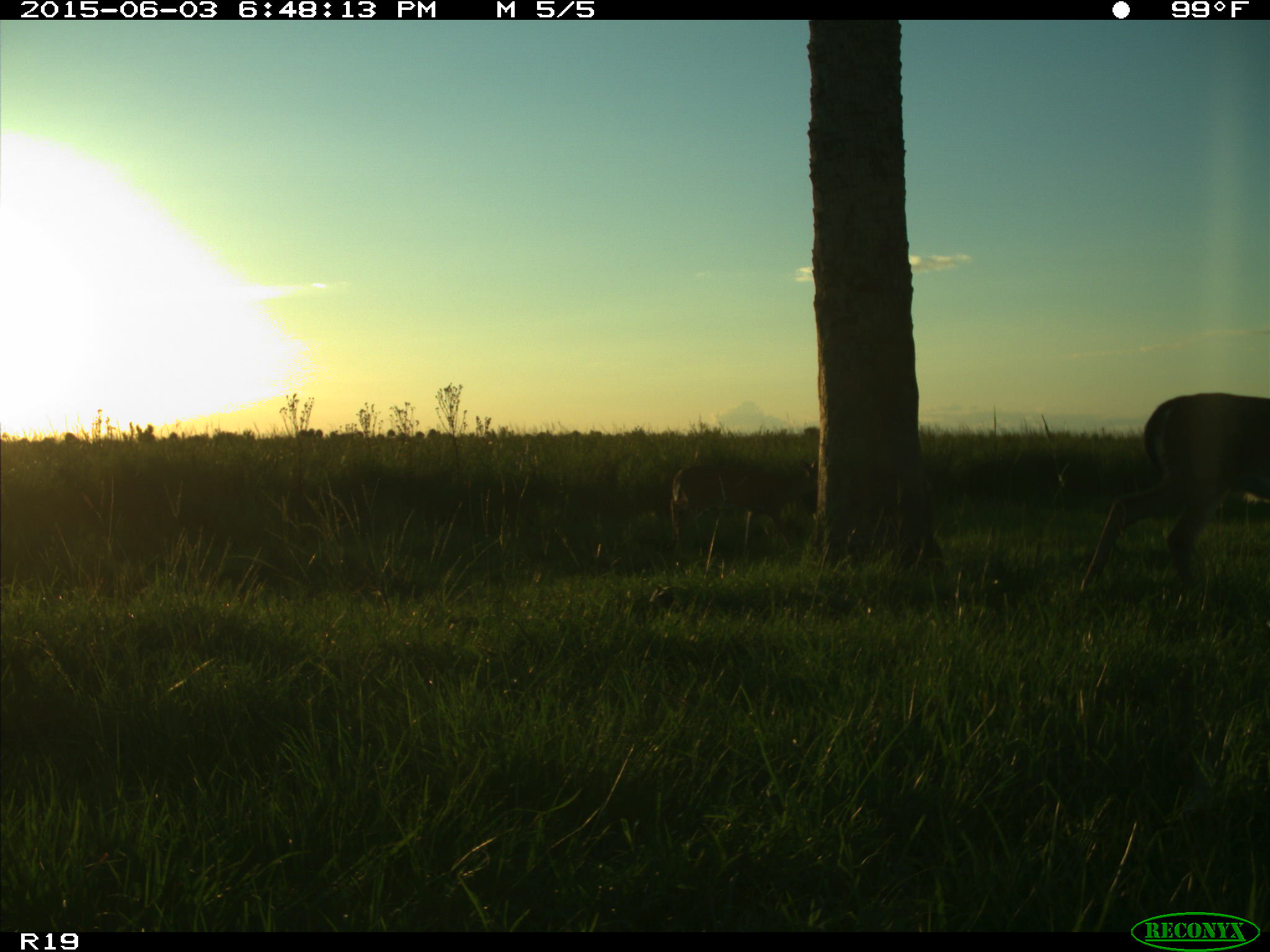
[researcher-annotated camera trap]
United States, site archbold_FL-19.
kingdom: Animalia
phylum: Chordata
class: Mammalia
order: Artiodactyla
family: Cervidae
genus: Odocoileus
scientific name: Odocoileus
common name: deer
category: unidentified deer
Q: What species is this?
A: Unidentified deer (deer) (Odocoileus).